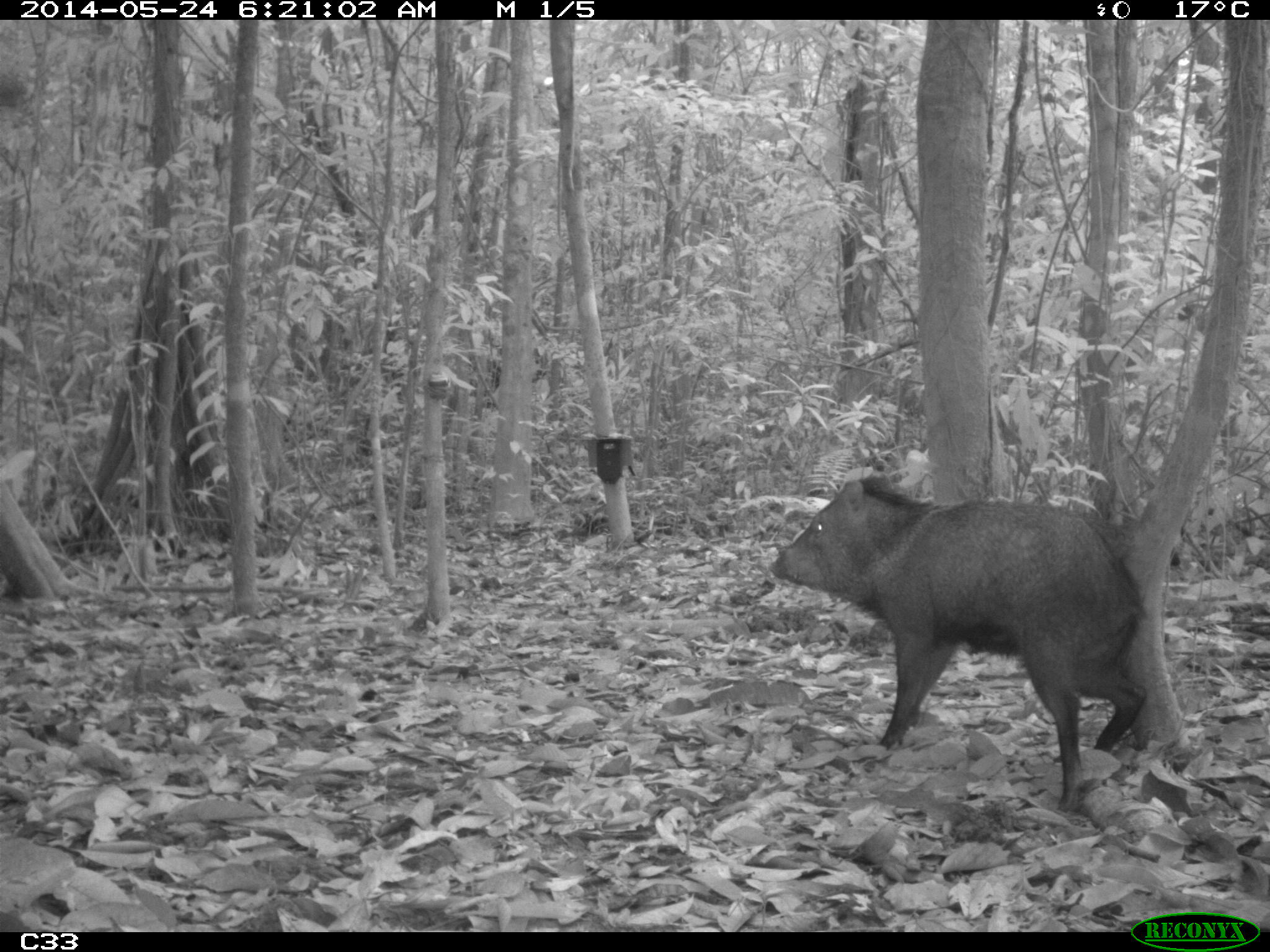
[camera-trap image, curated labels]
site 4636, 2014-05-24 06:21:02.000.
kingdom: Animalia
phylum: Chordata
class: Mammalia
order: Artiodactyla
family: Tayassuidae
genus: Pecari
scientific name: Pecari tajacu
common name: collared peccary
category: tayassu tajacu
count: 1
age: adult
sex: male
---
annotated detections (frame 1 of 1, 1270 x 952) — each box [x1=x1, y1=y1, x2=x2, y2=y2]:
tayassu tajacu: [x1=767, y1=470, x2=1149, y2=813]